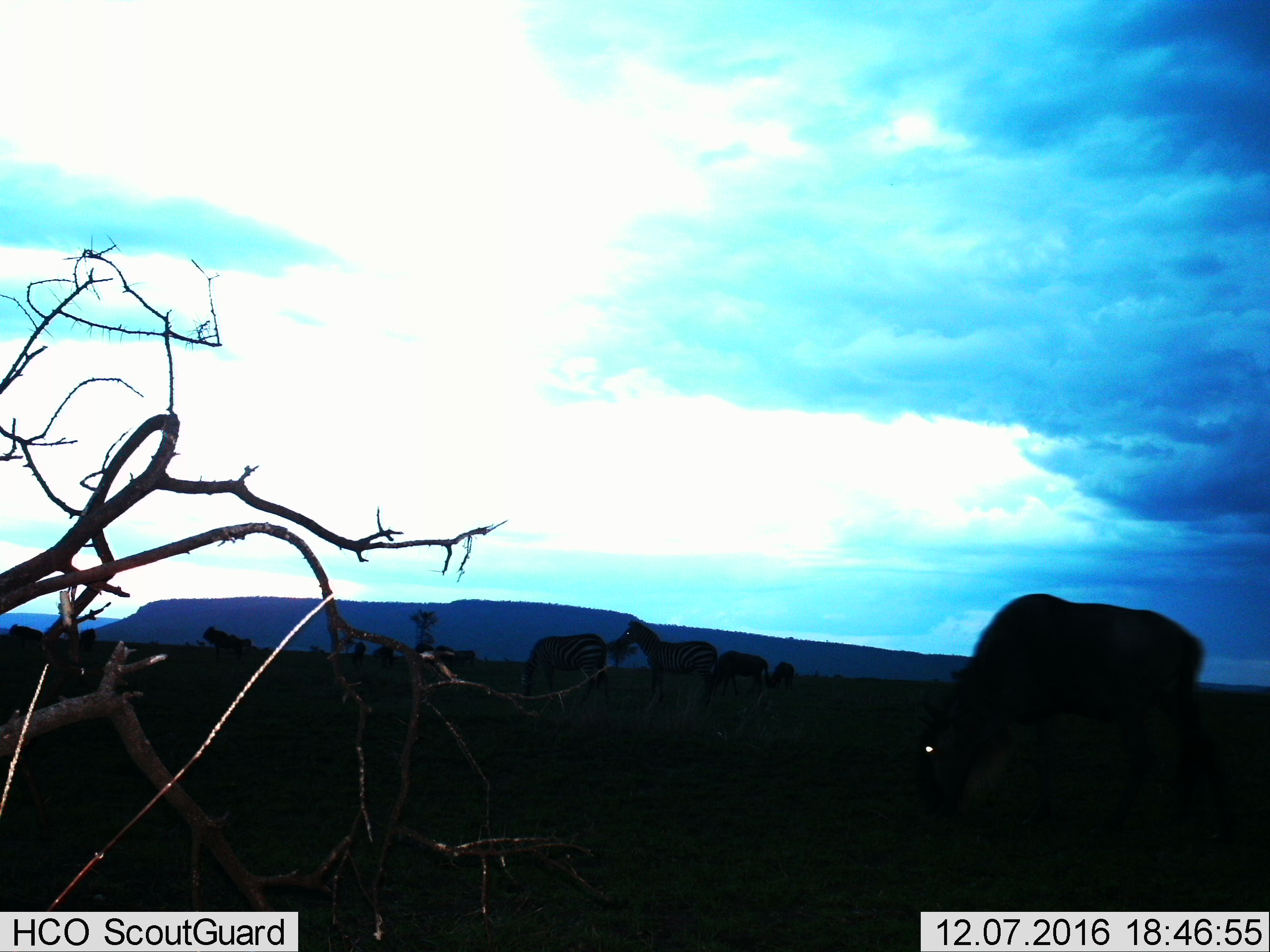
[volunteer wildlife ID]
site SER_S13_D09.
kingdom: Animalia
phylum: Chordata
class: Mammalia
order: Perissodactyla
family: Equidae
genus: Equus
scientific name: Equus quagga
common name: plains zebra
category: zebraplains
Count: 2.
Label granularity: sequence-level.